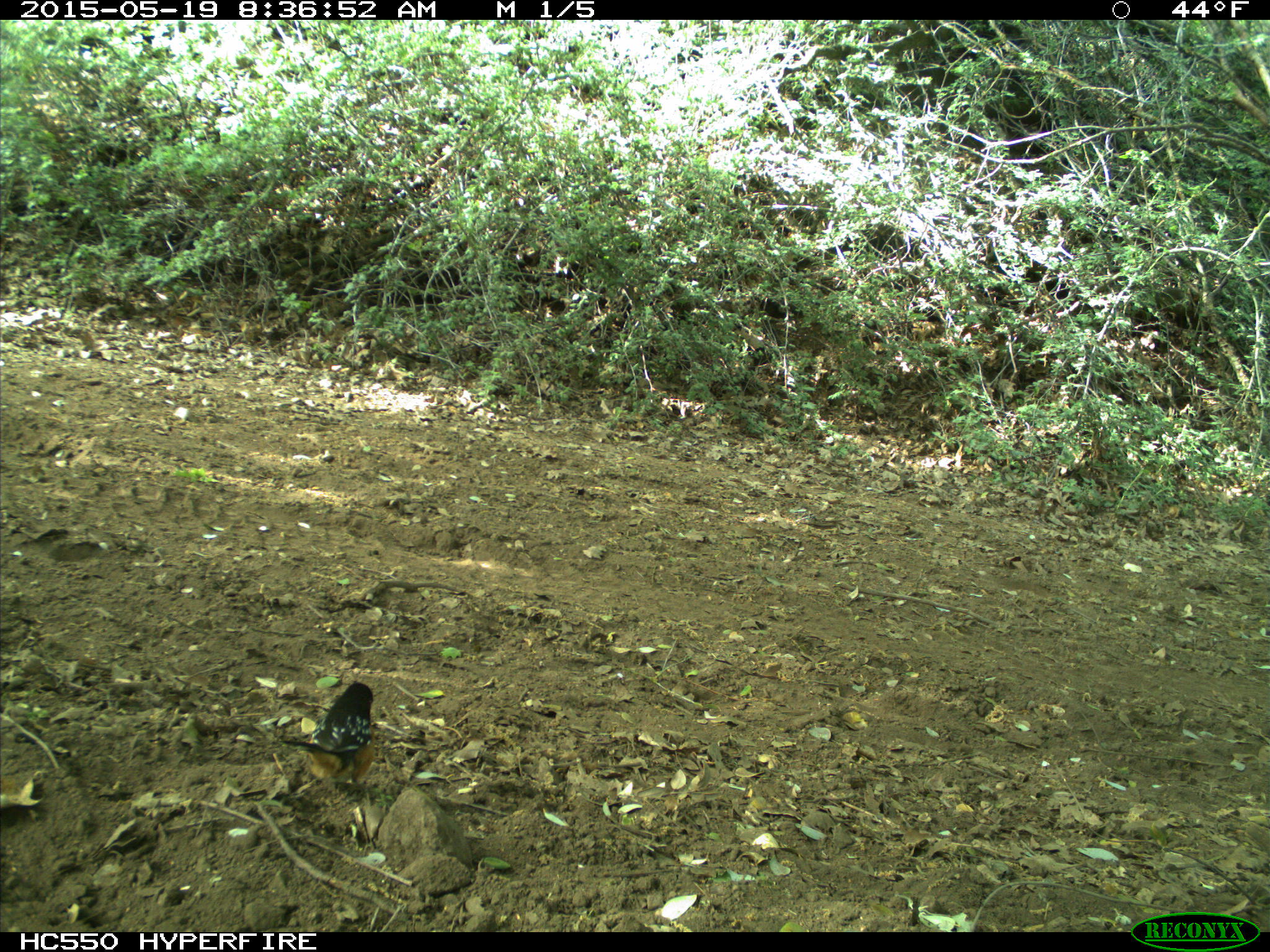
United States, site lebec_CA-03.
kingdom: Animalia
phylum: Chordata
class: Aves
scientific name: Aves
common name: birds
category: unidentified bird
Unidentified bird (birds) (Aves).